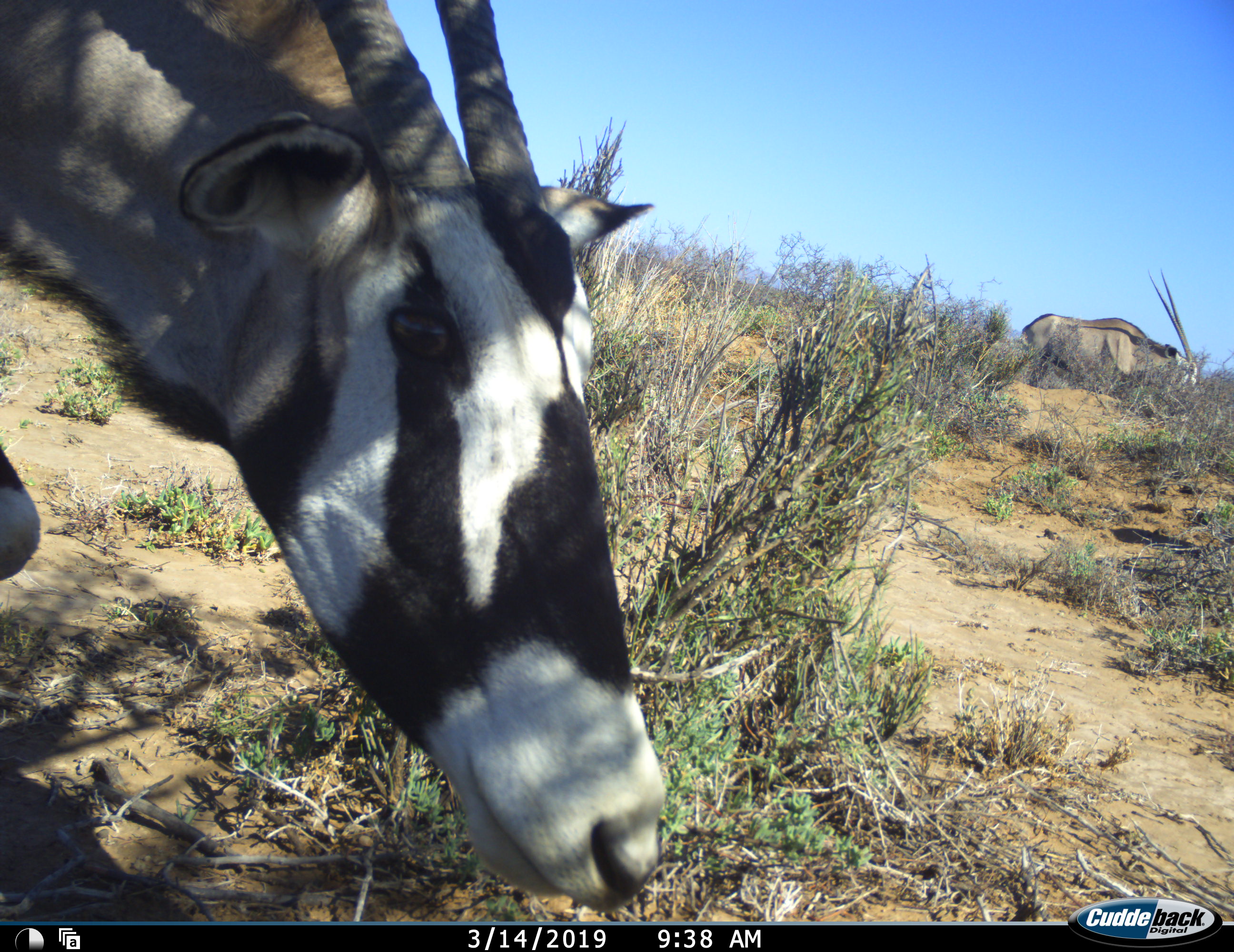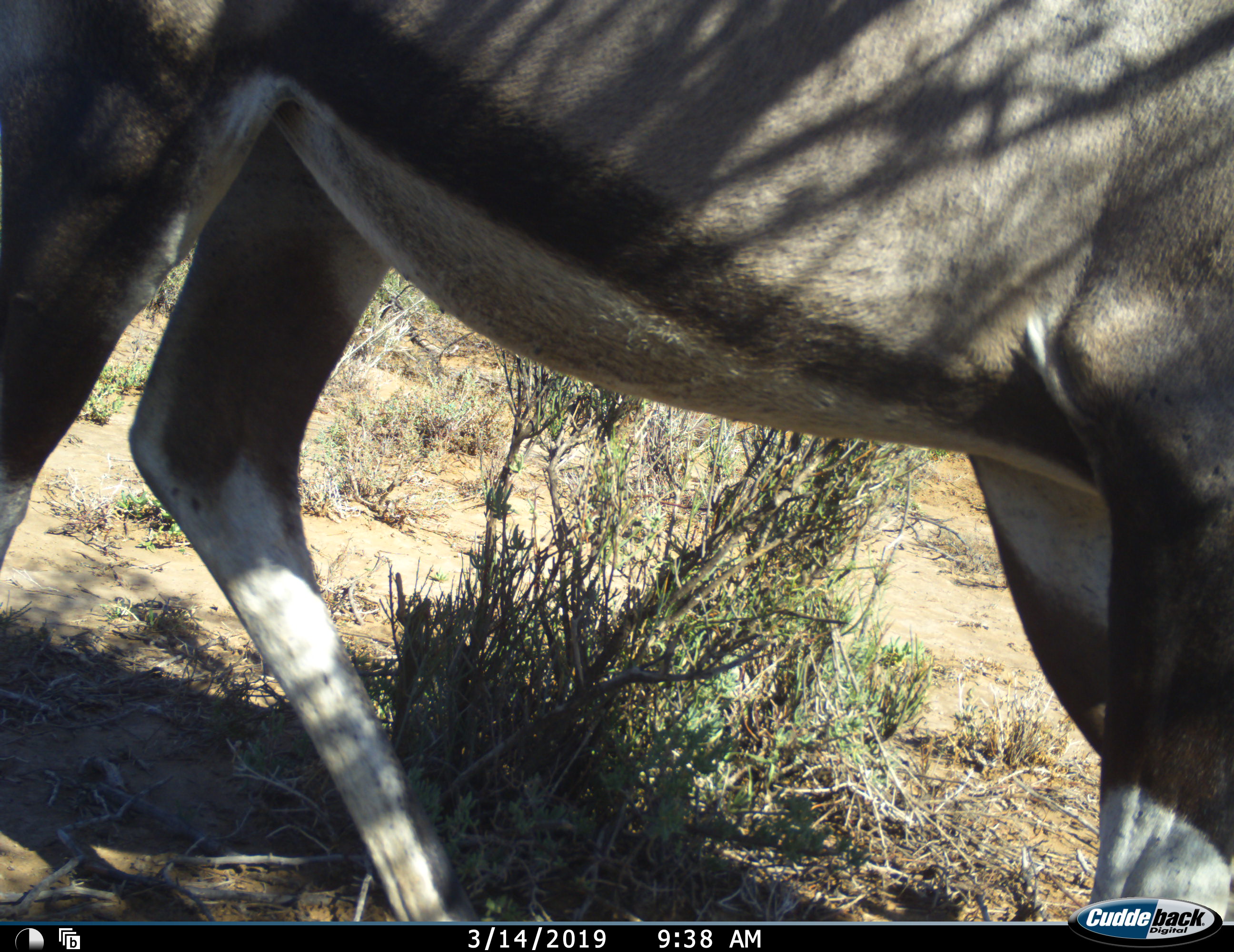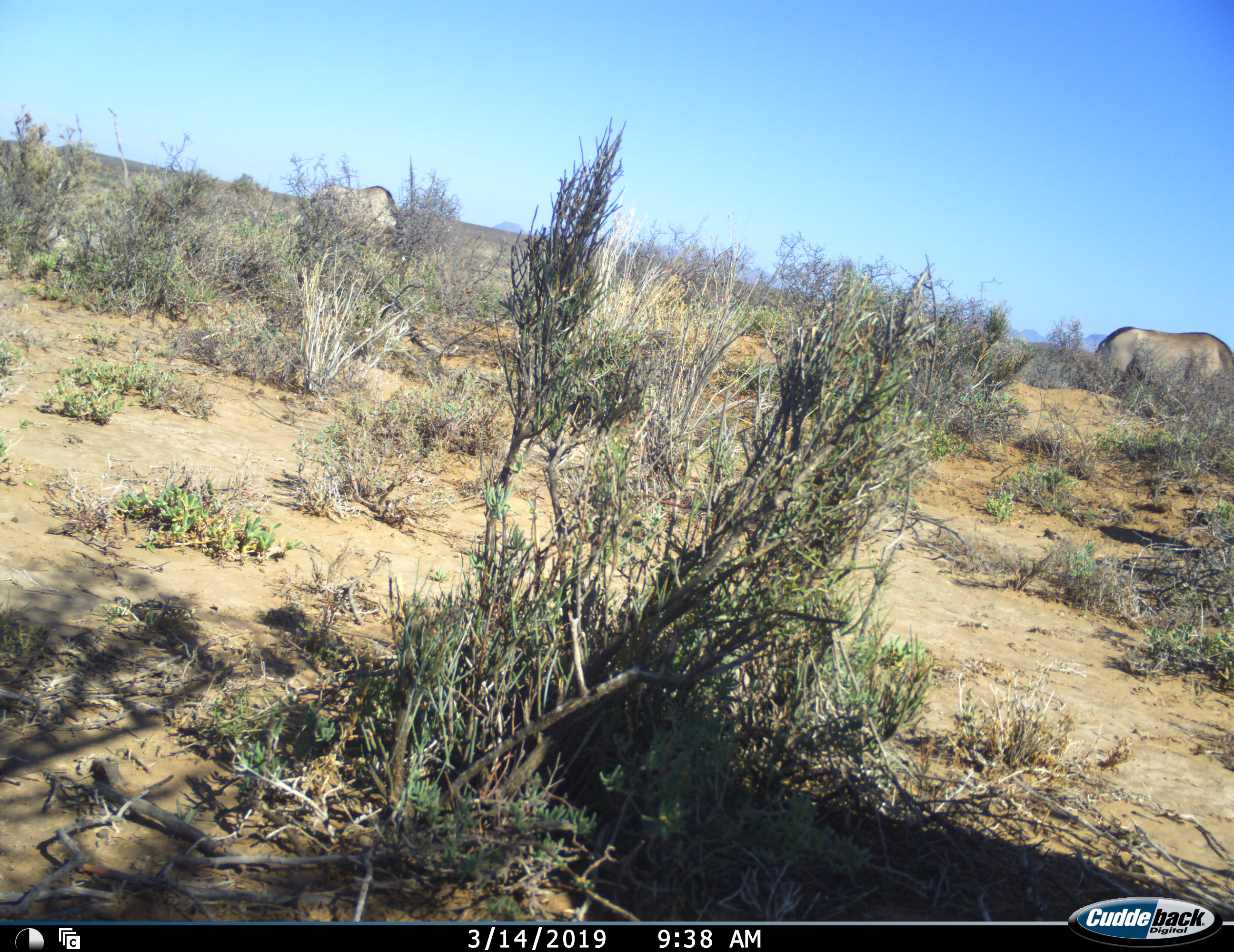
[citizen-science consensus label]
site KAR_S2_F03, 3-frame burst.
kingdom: Animalia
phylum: Chordata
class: Mammalia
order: Artiodactyla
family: Bovidae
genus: Oryx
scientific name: Oryx gazella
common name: gemsbok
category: oryx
Oryx (gemsbok) (Oryx gazella), count 3. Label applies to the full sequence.